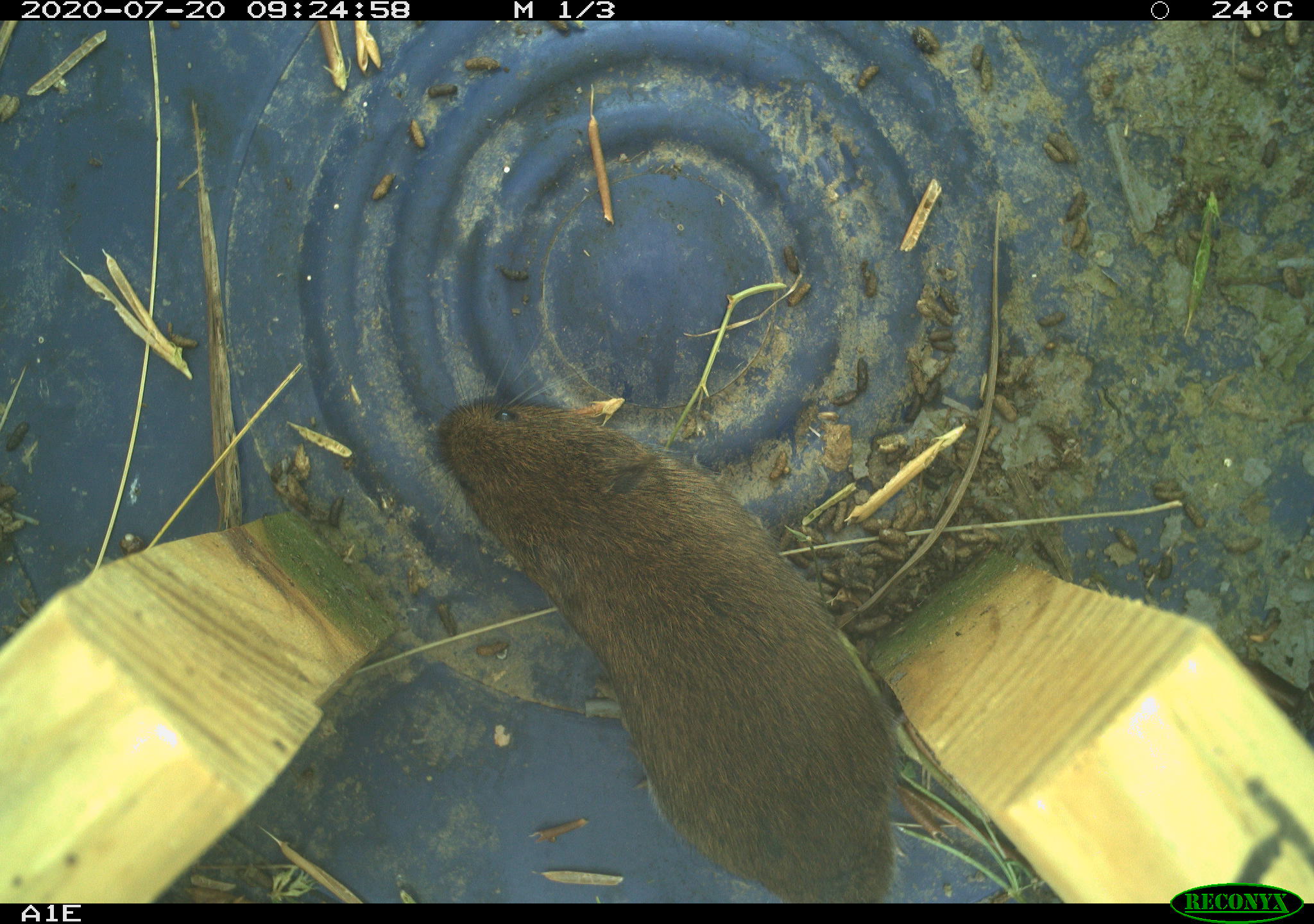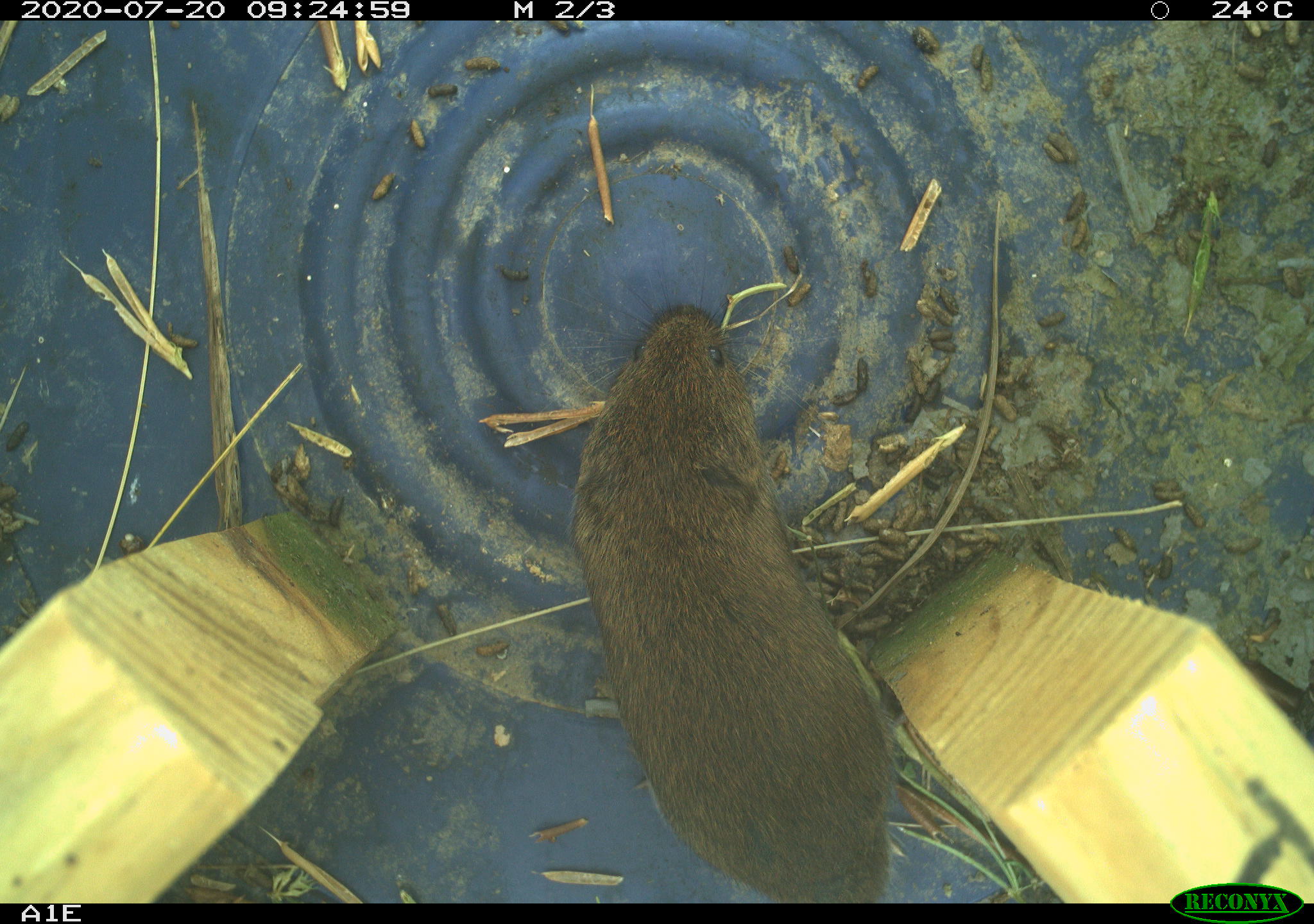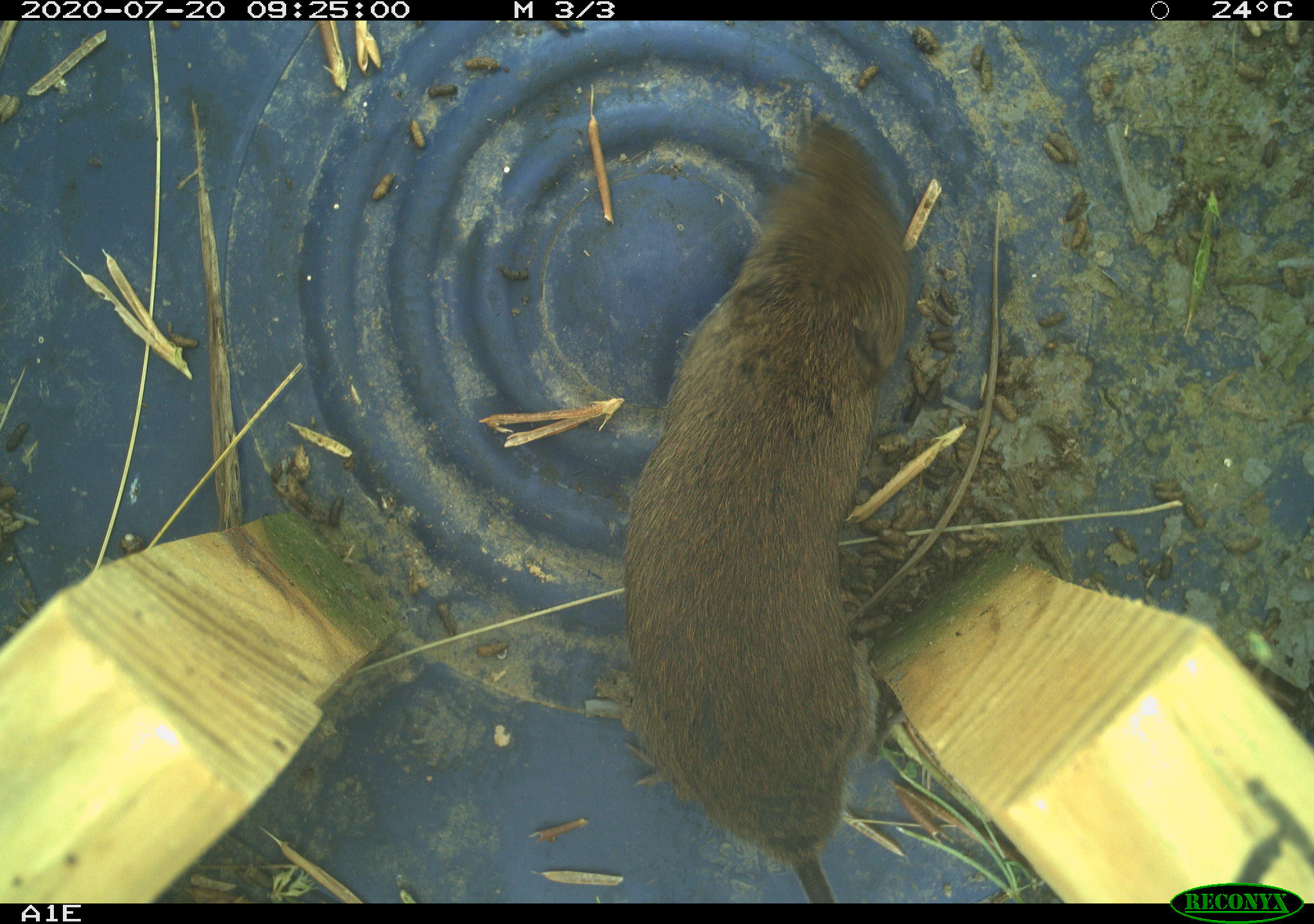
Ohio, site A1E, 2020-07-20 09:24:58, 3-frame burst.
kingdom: Animalia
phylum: Chordata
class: Mammalia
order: Rodentia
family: Cricetidae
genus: Microtus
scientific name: Microtus pennsylvanicus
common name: meadow vole